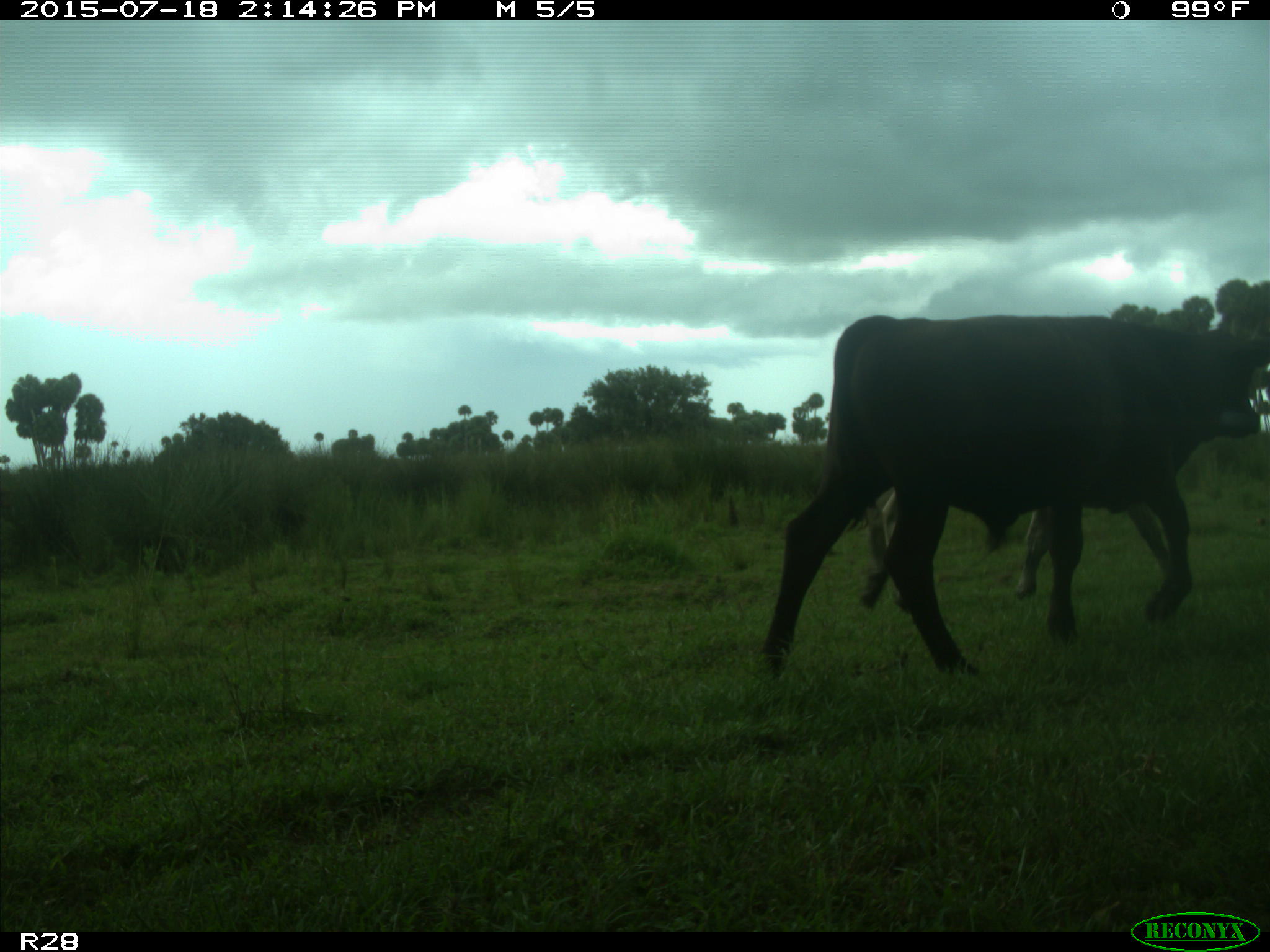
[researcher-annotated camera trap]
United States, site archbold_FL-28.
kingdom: Animalia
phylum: Chordata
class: Mammalia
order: Artiodactyla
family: Bovidae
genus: Bos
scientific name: Bos taurus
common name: domestic cow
Bos taurus (domestic cow).